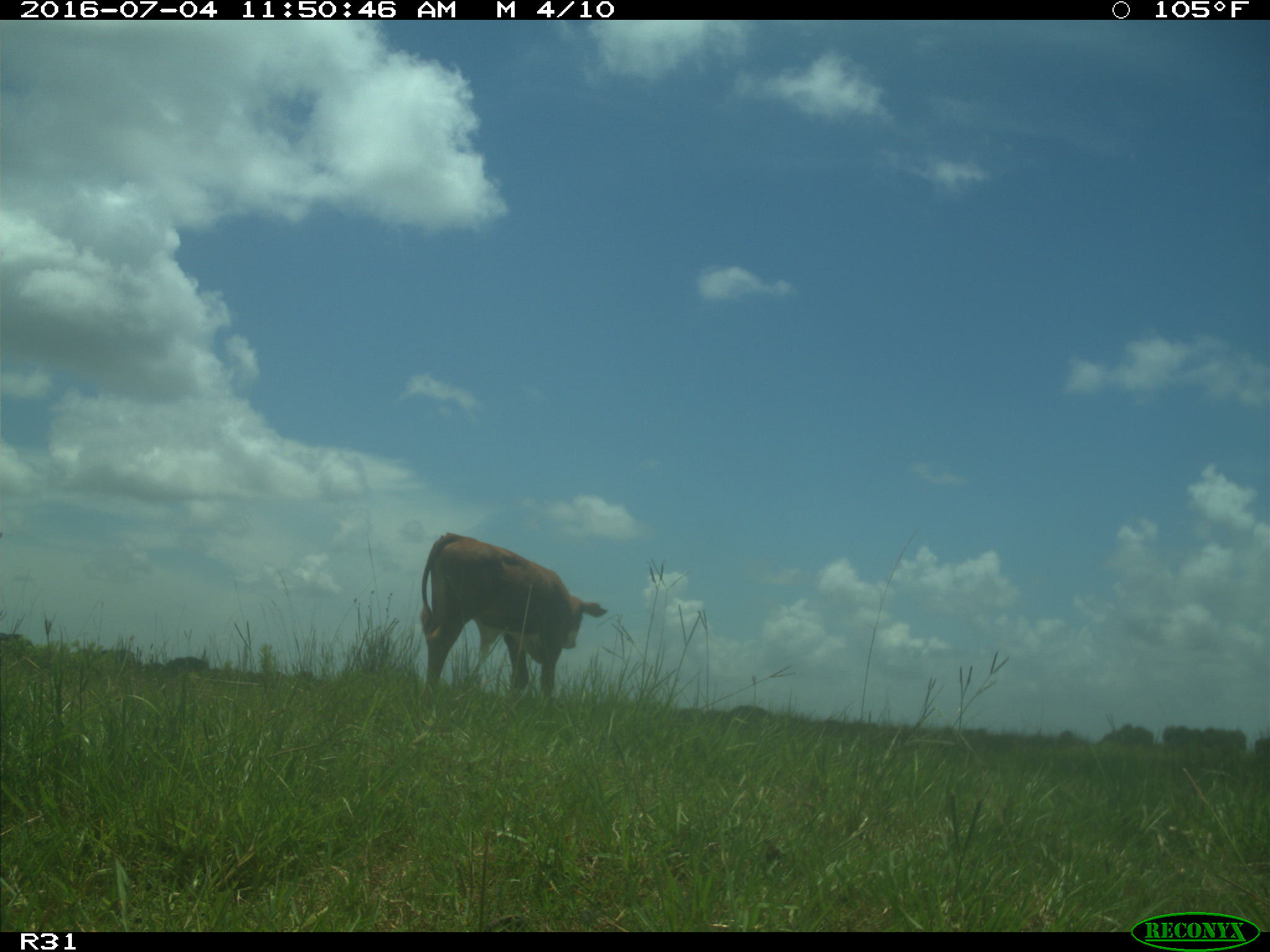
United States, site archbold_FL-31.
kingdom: Animalia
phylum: Chordata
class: Mammalia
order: Artiodactyla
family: Bovidae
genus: Bos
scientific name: Bos taurus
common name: domestic cow